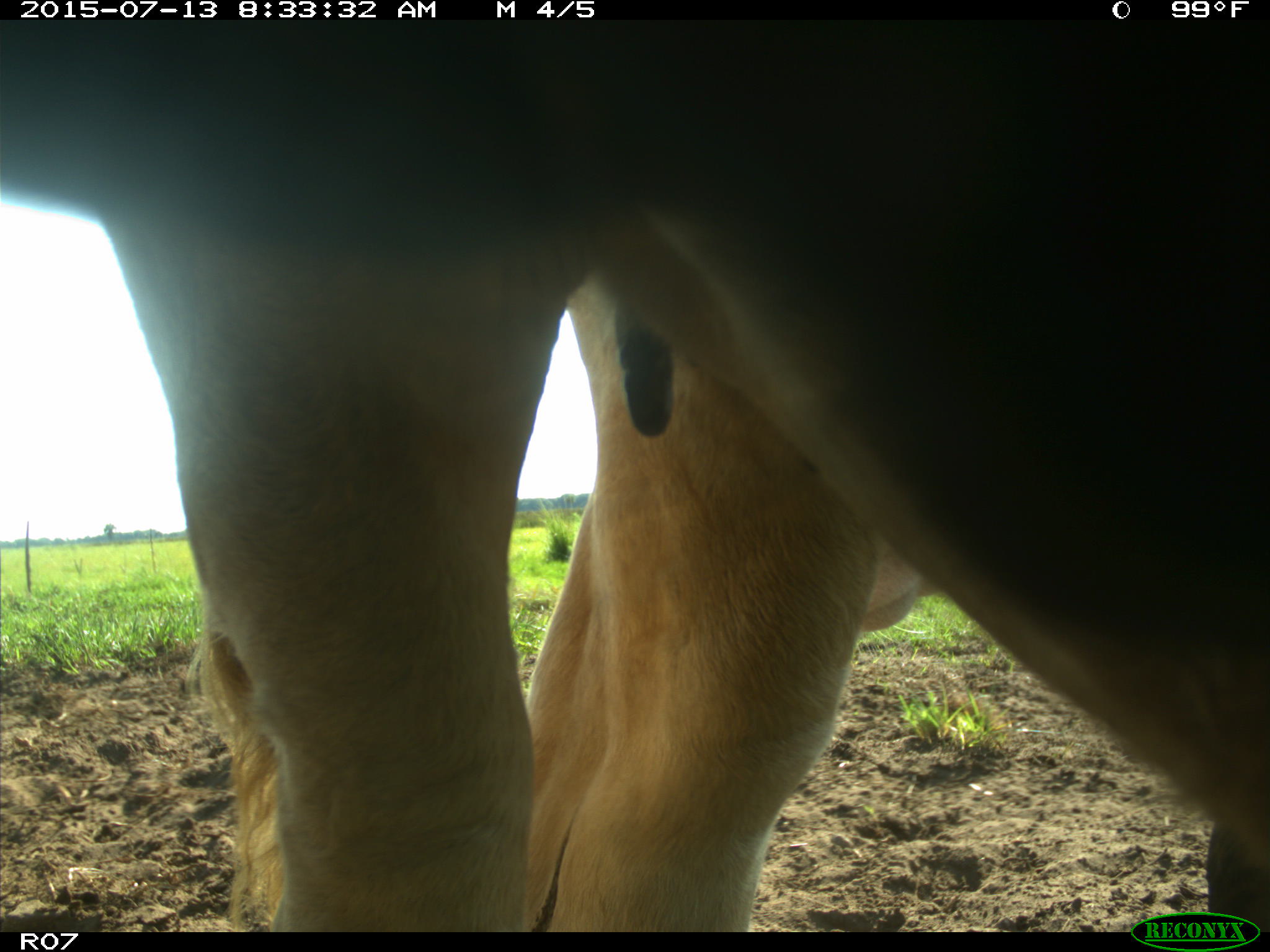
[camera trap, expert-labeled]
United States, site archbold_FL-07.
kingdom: Animalia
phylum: Chordata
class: Mammalia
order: Artiodactyla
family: Bovidae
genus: Bos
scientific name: Bos taurus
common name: domestic cow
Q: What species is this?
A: Bos taurus (domestic cow).